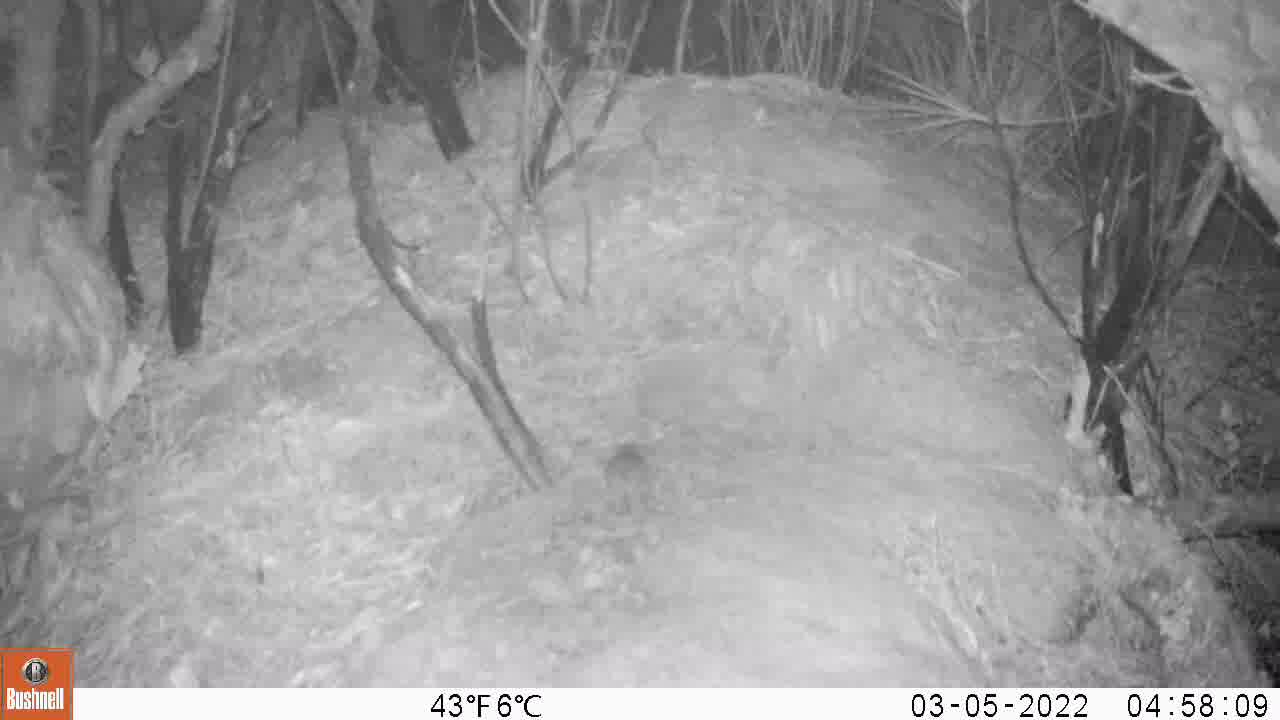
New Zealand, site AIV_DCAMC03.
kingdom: Animalia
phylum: Chordata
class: Mammalia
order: Rodentia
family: Muridae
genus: Mus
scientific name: Mus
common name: mouse